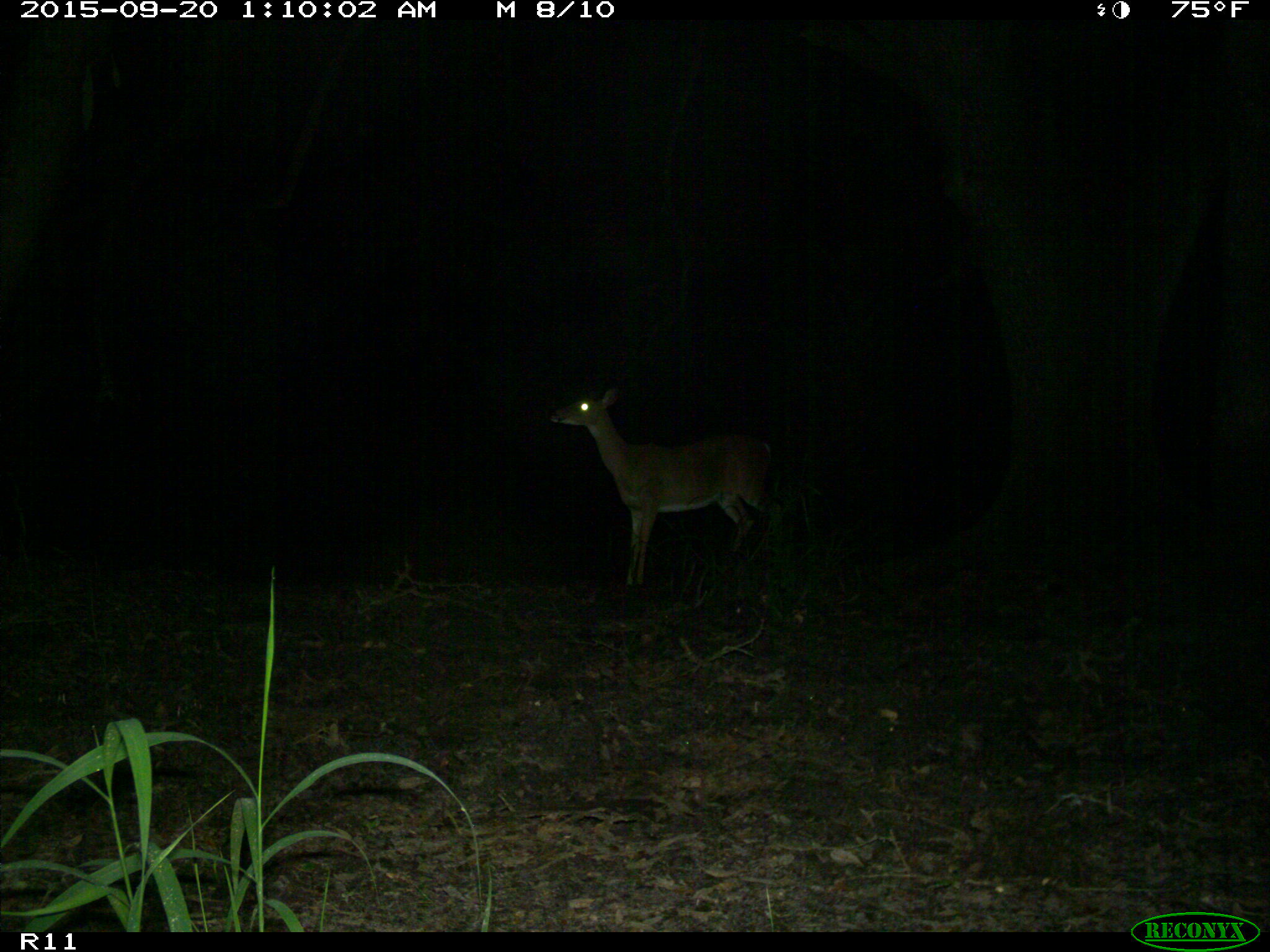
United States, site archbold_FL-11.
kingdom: Animalia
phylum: Chordata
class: Mammalia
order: Artiodactyla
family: Cervidae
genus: Odocoileus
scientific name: Odocoileus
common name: deer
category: unidentified deer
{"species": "unidentified deer (deer) (Odocoileus)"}